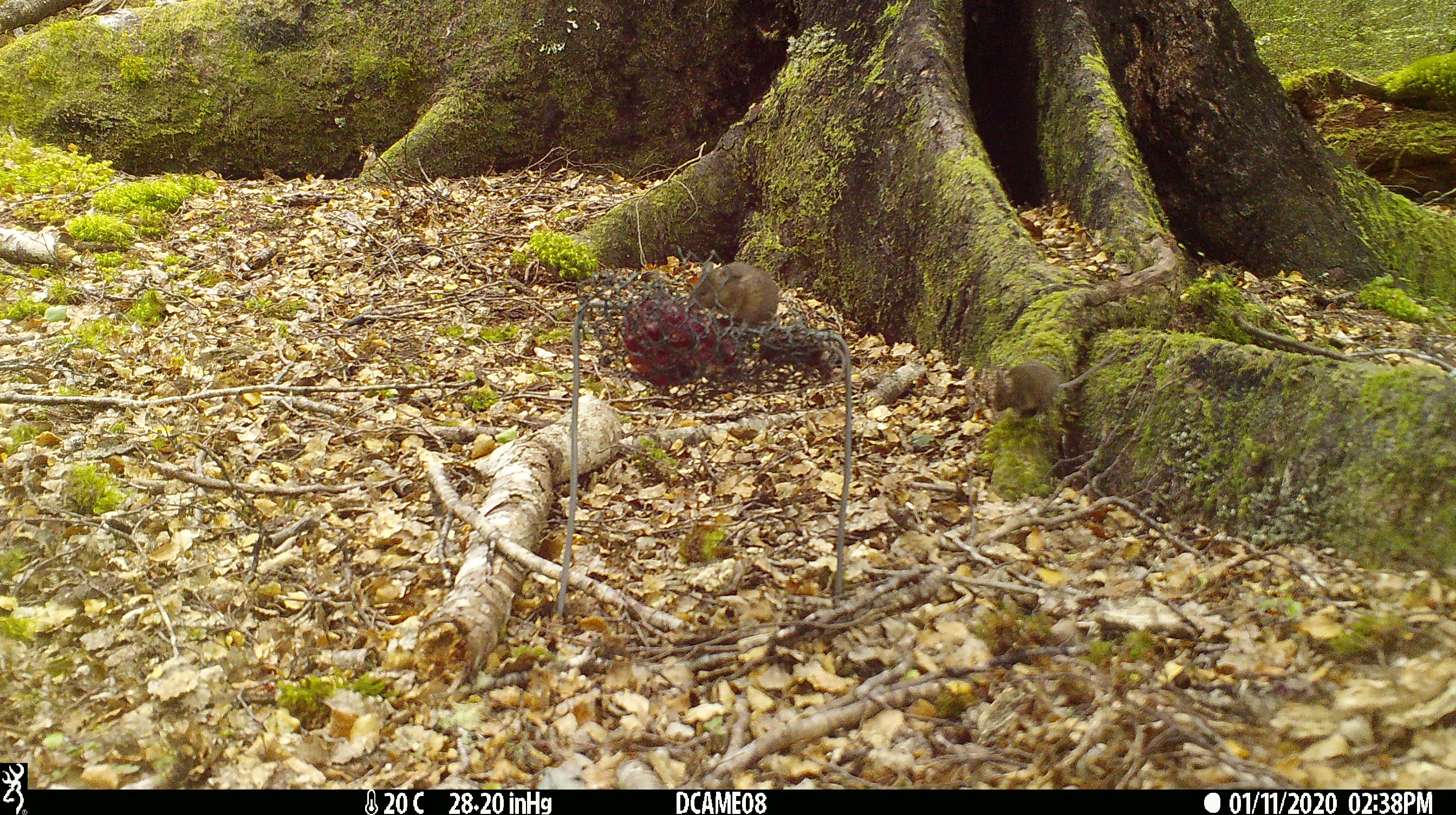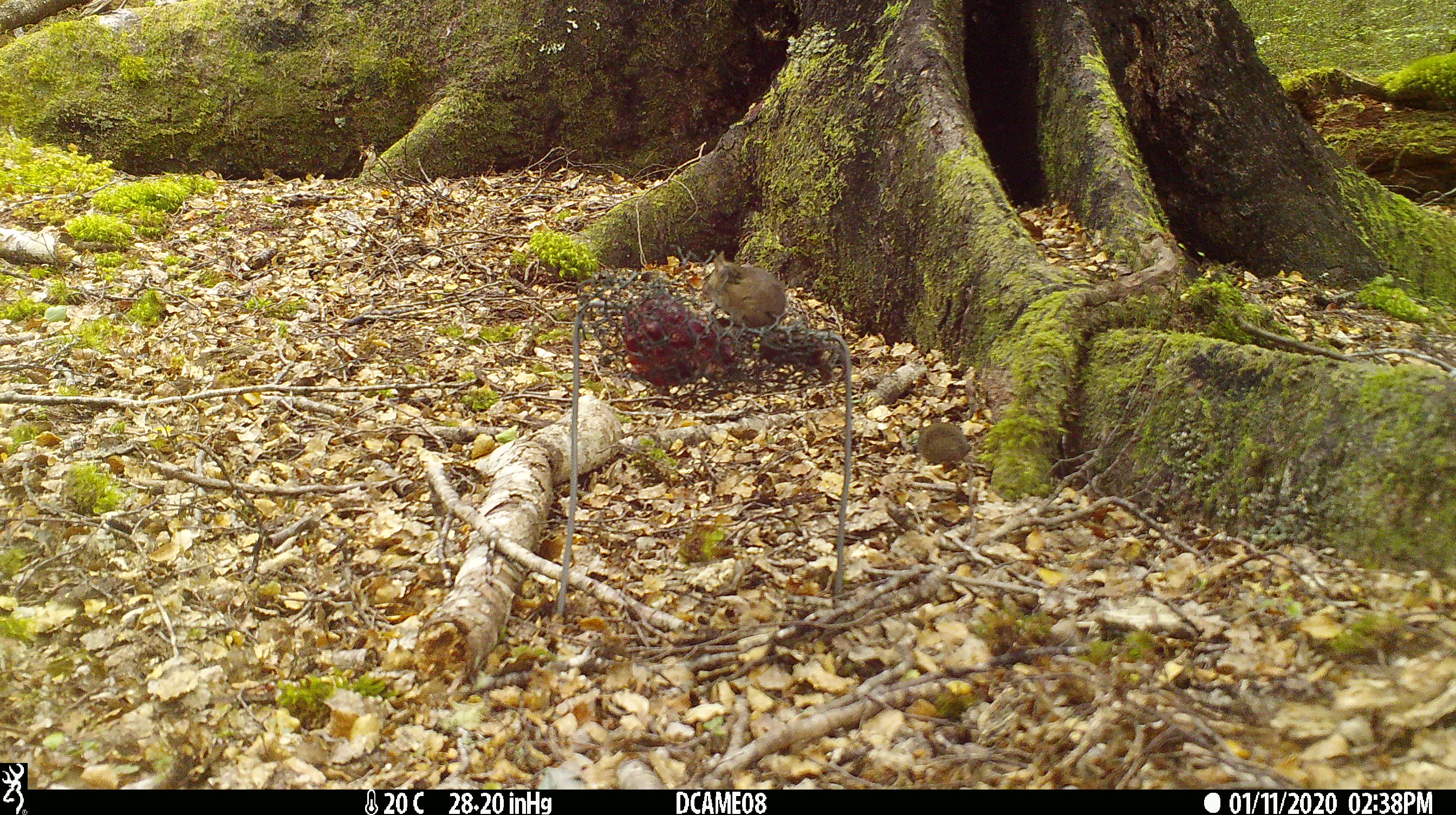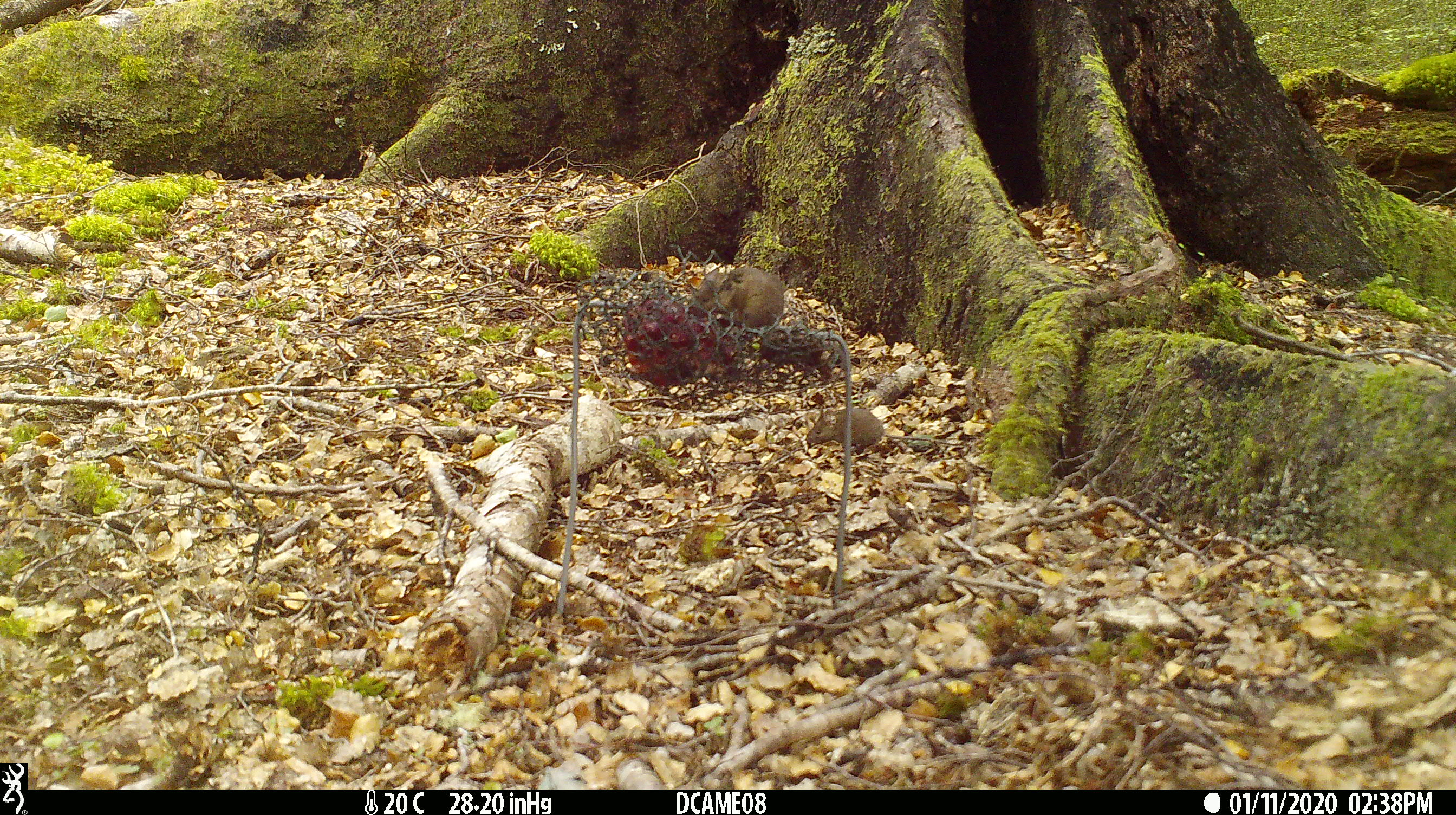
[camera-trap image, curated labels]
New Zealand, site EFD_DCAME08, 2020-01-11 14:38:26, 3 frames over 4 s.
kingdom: Animalia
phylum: Chordata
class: Mammalia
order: Rodentia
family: Muridae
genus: Mus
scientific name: Mus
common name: mouse